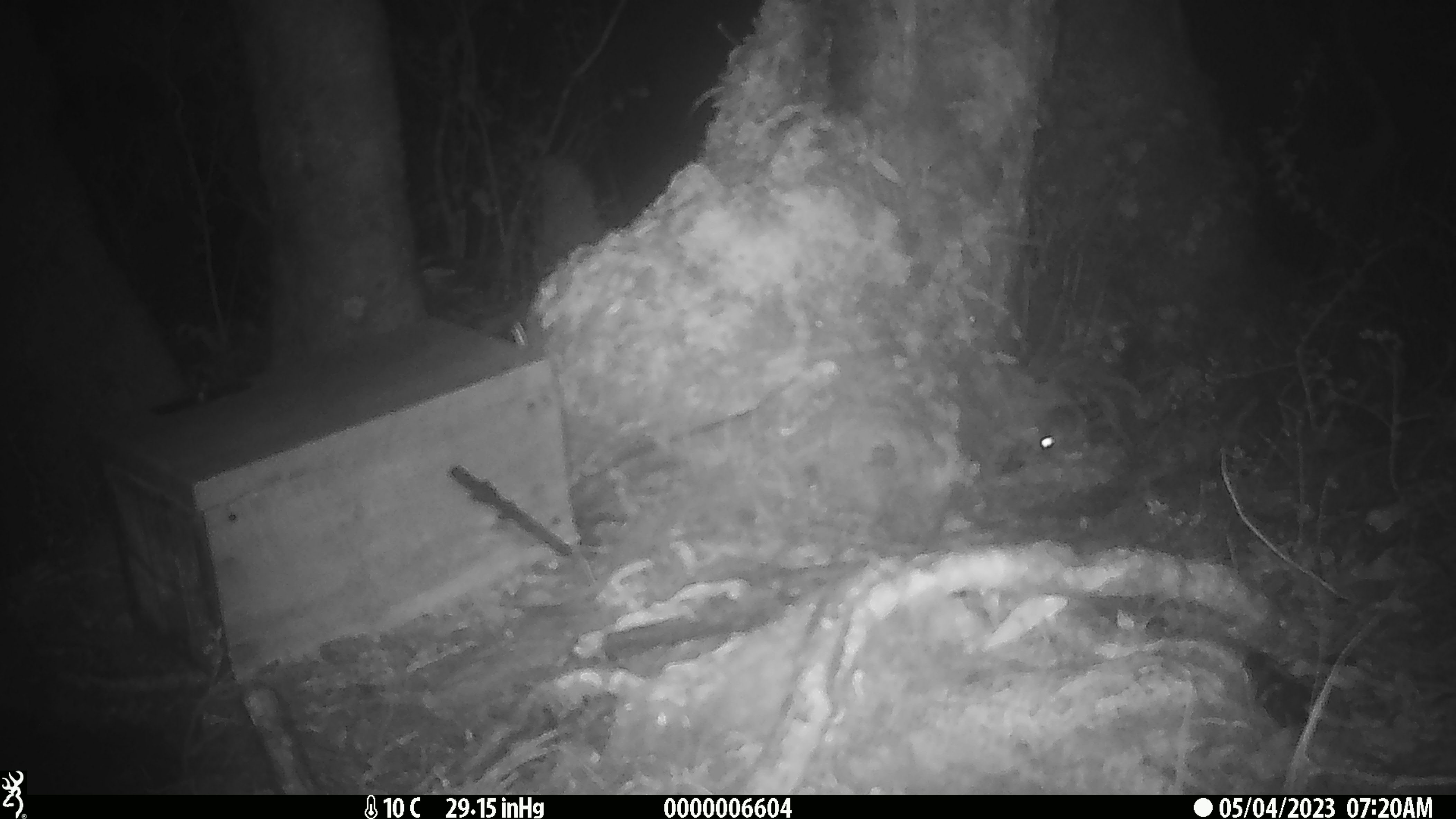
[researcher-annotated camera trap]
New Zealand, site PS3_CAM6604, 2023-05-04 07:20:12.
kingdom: Animalia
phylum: Chordata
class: Mammalia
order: Rodentia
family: Muridae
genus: Mus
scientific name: Mus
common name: mouse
Mouse (Mus).